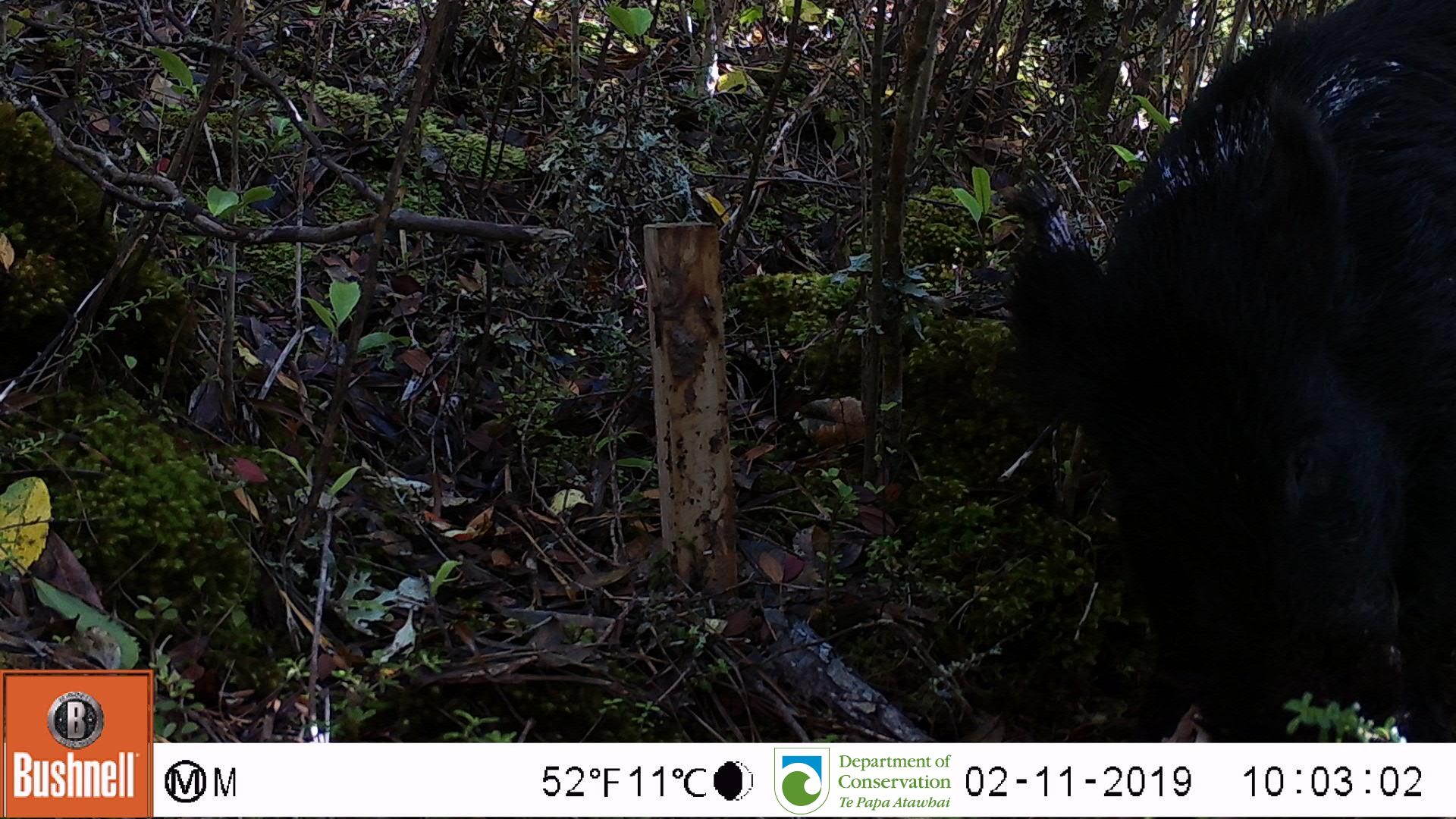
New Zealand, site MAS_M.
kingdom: Animalia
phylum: Chordata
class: Mammalia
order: Artiodactyla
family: Suidae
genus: Sus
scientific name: Sus scrofa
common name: pig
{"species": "pig (Sus scrofa)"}